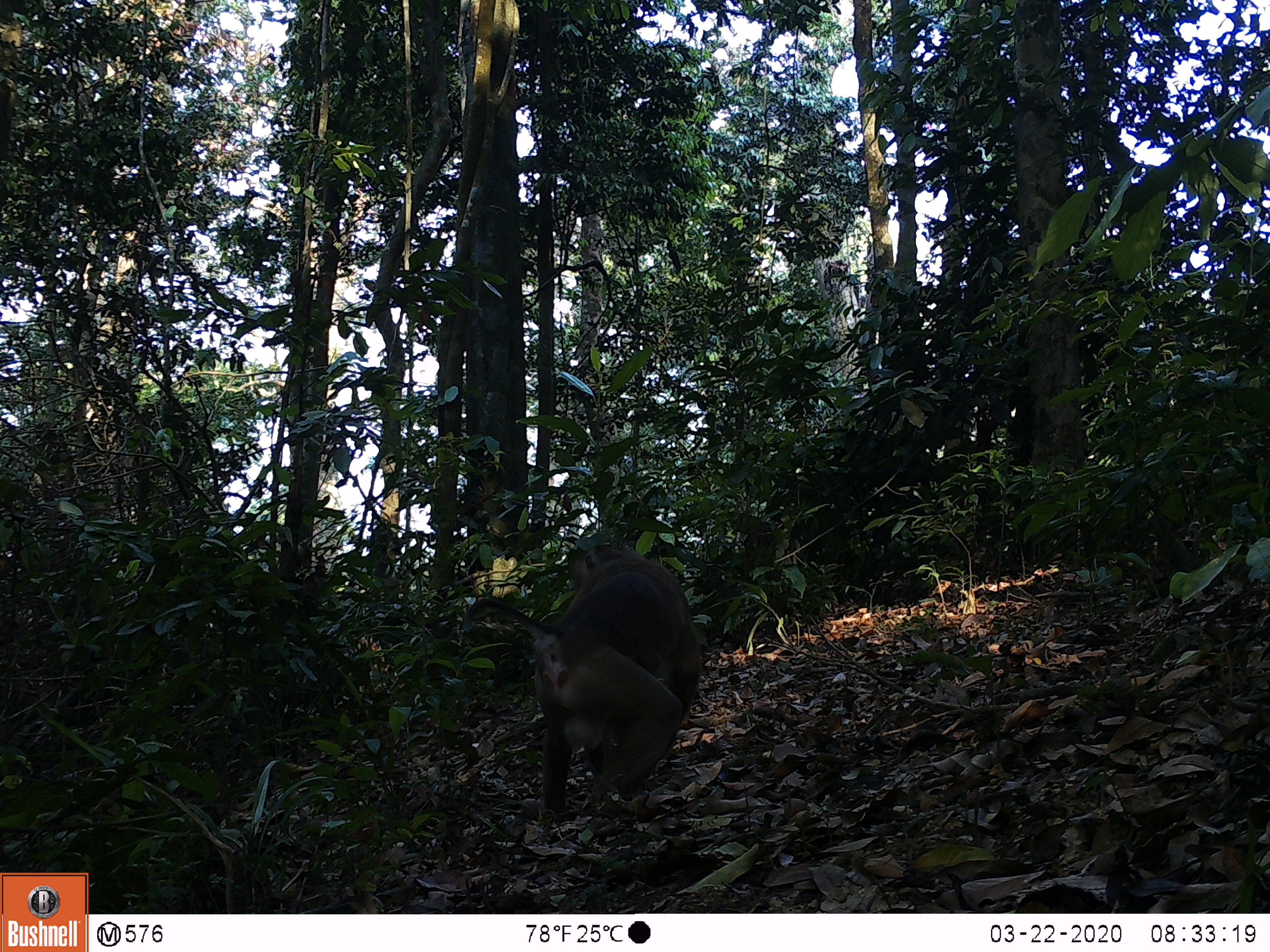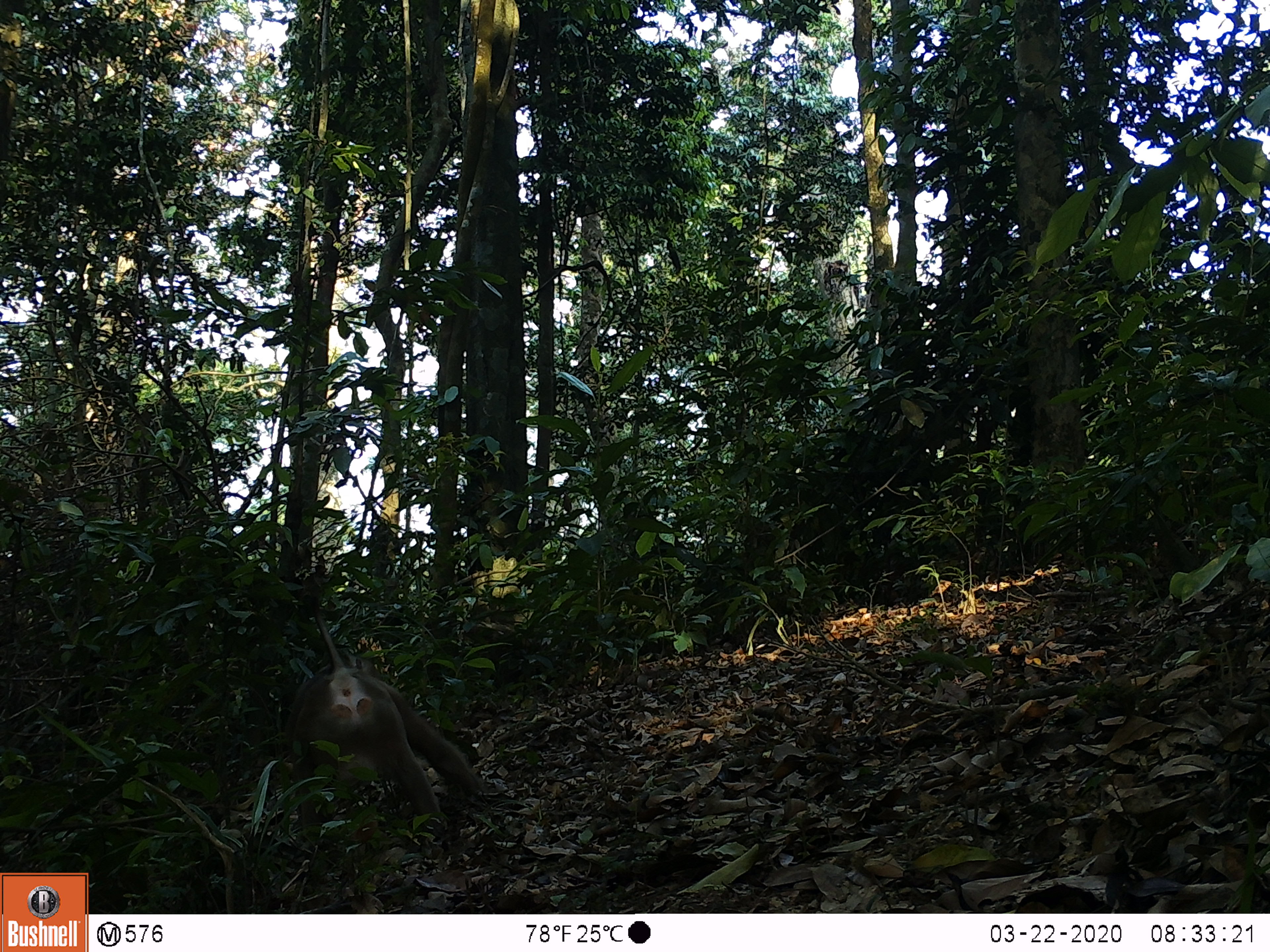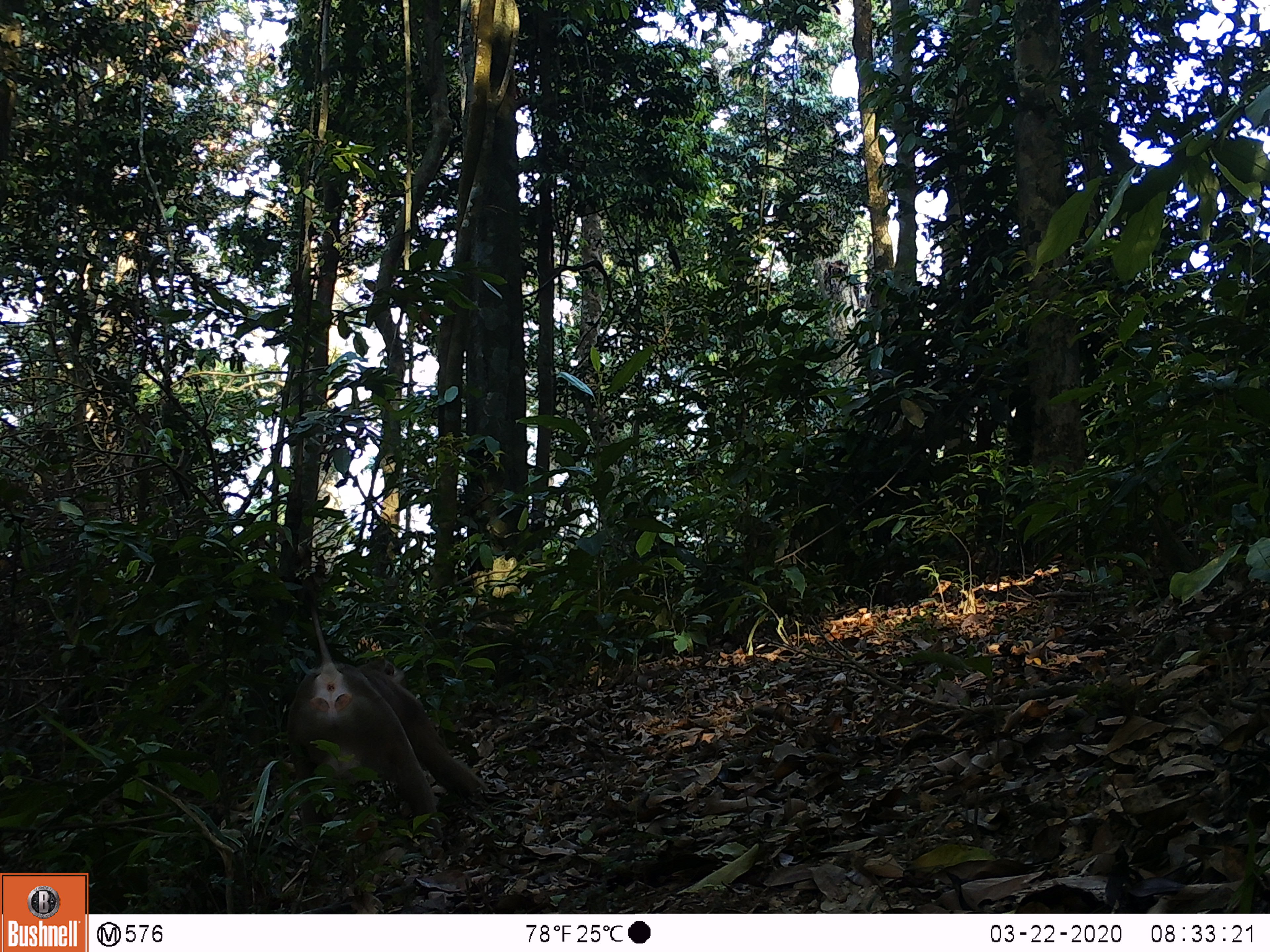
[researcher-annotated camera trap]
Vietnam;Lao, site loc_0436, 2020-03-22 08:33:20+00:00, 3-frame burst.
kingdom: Animalia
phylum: Chordata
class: Mammalia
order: Primates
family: Cercopithecidae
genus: Macaca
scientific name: Macaca nemestrina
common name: pig-tailed macaque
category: pig tailed macaque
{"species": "pig tailed macaque (pig-tailed macaque) (Macaca nemestrina)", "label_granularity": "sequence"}